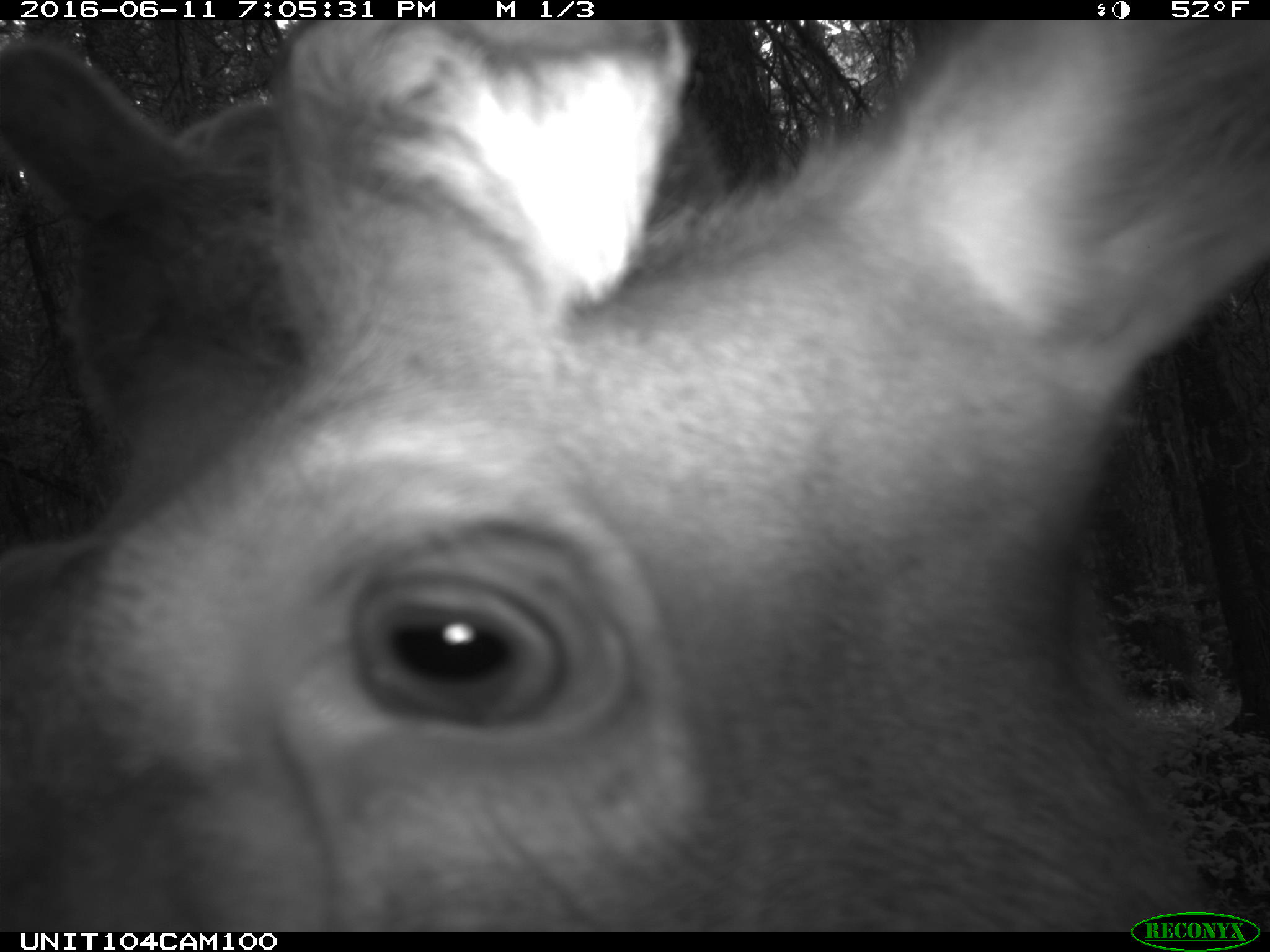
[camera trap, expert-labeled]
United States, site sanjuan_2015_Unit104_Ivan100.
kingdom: Animalia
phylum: Chordata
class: Mammalia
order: Artiodactyla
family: Cervidae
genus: Cervus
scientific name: Cervus elaphus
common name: red deer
Cervus elaphus (red deer).